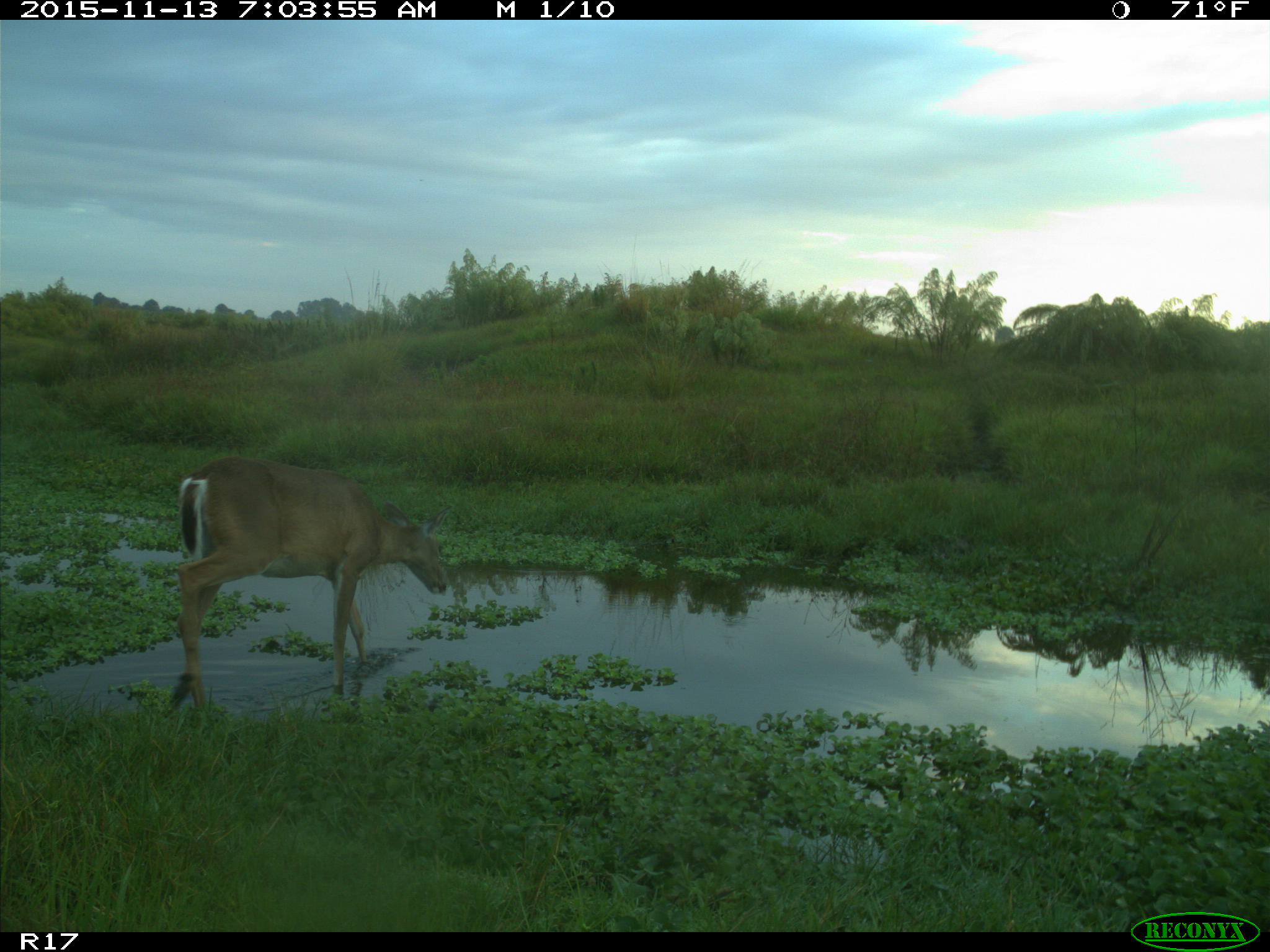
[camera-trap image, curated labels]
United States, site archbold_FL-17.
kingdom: Animalia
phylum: Chordata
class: Mammalia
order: Artiodactyla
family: Cervidae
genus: Odocoileus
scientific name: Odocoileus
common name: deer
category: unidentified deer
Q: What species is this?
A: Unidentified deer (deer) (Odocoileus).